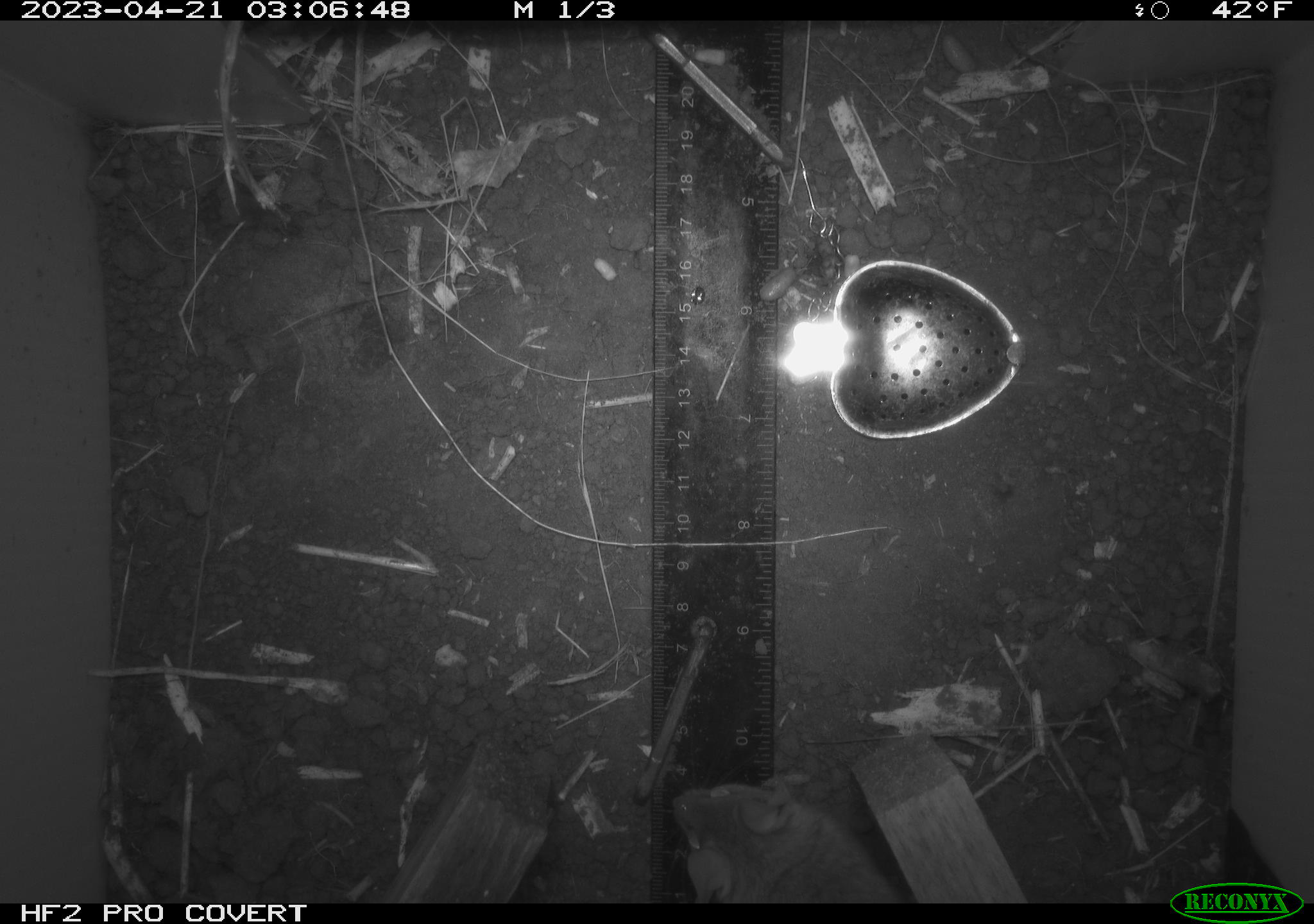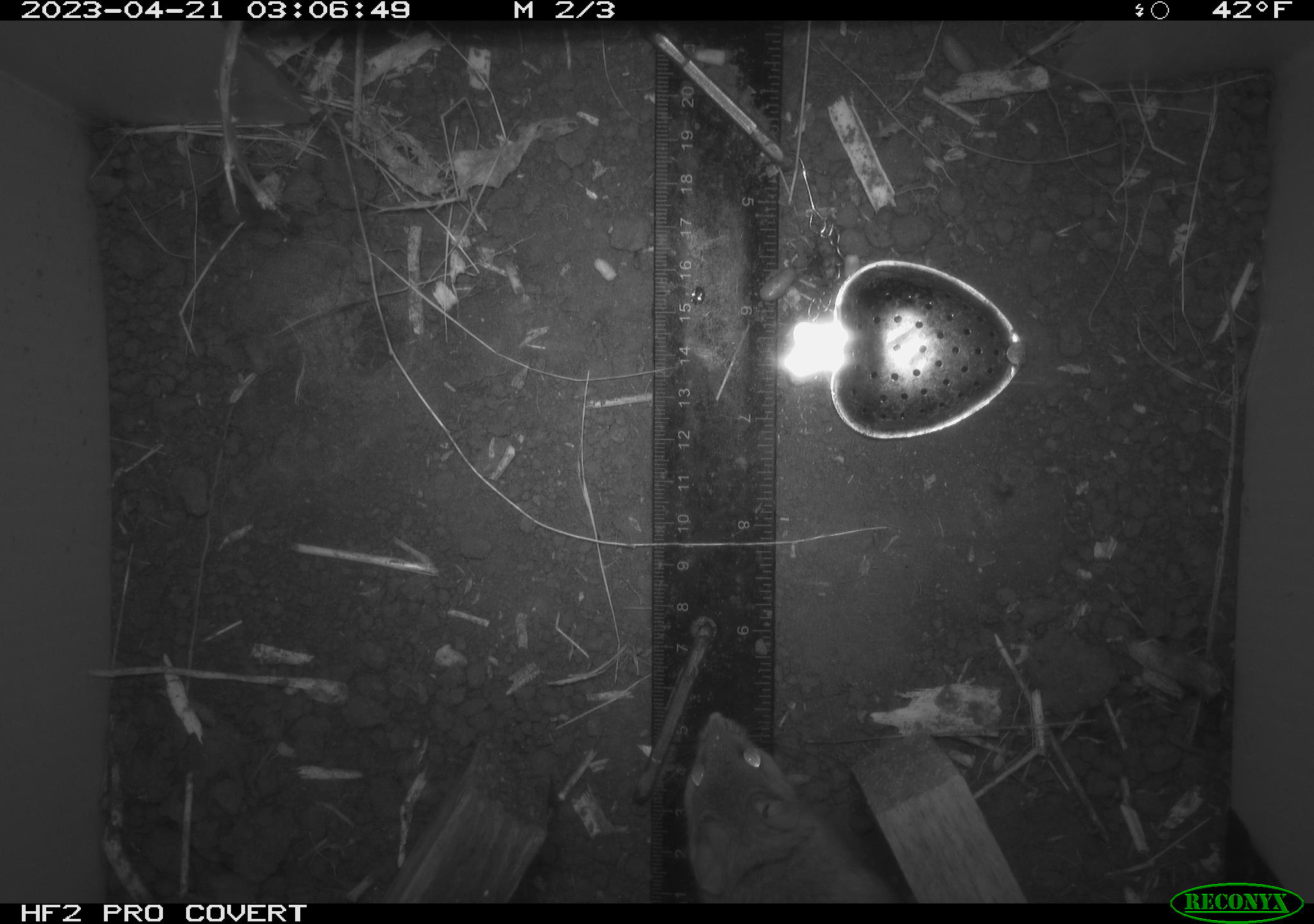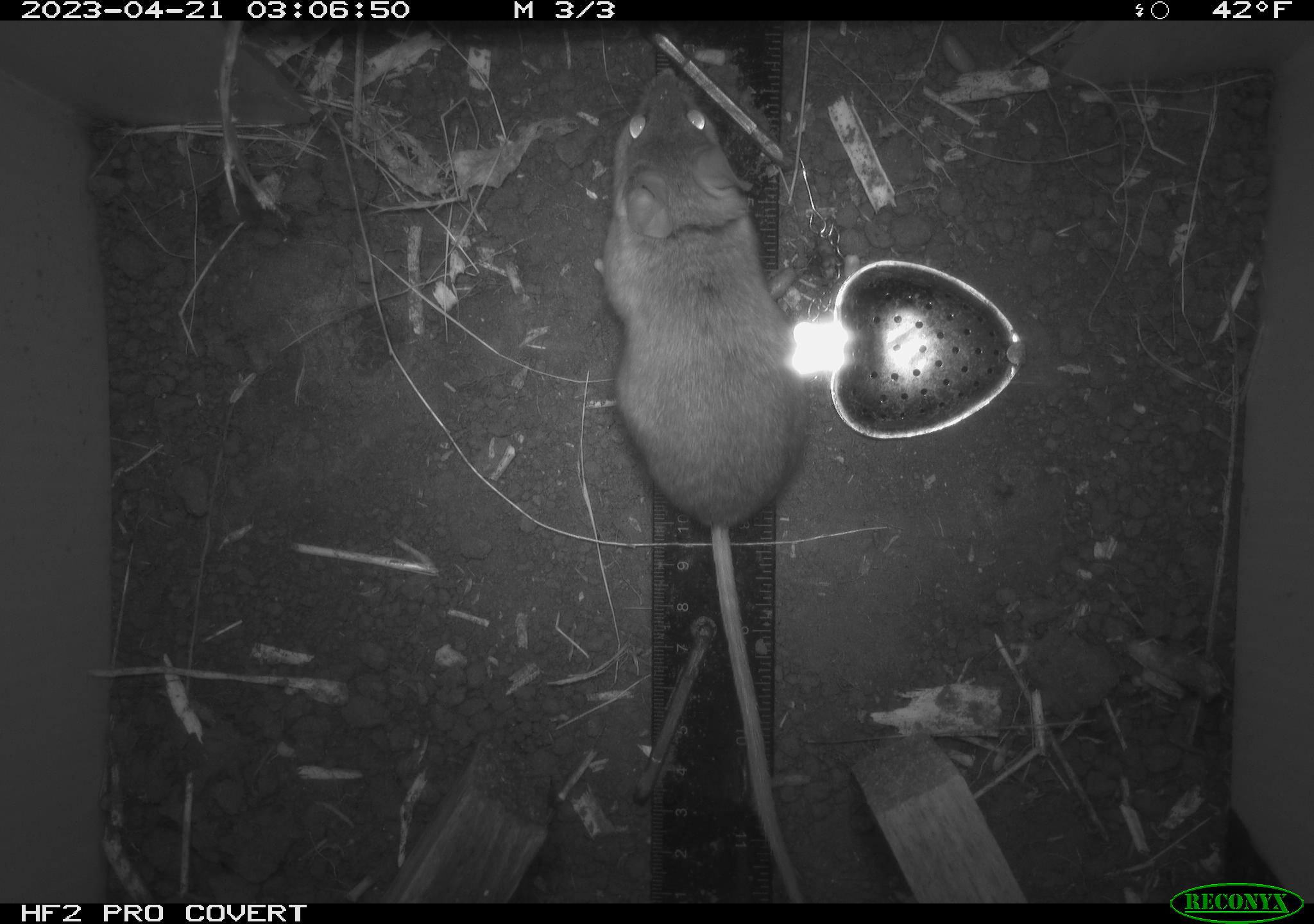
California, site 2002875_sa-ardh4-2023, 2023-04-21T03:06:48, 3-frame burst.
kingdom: Animalia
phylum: Chordata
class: Mammalia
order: Rodentia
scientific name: Rodentia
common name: mouse species